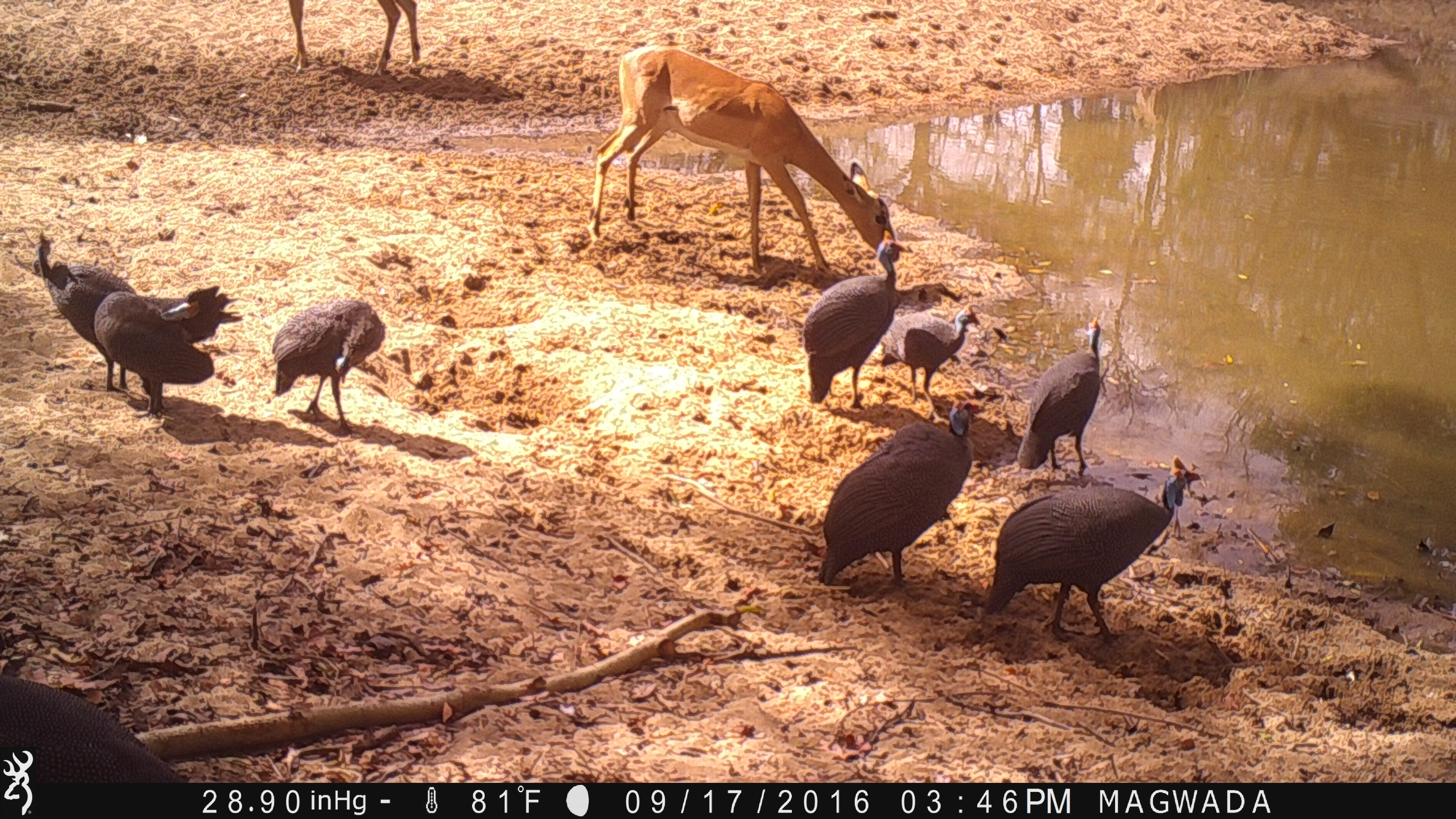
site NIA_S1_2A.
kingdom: Animalia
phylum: Chordata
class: Aves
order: Galliformes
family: Numididae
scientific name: Numididae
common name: guineafowl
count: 8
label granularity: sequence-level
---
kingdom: Animalia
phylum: Chordata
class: Mammalia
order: Artiodactyla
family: Bovidae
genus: Aepyceros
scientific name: Aepyceros melampus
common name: impala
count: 2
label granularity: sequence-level